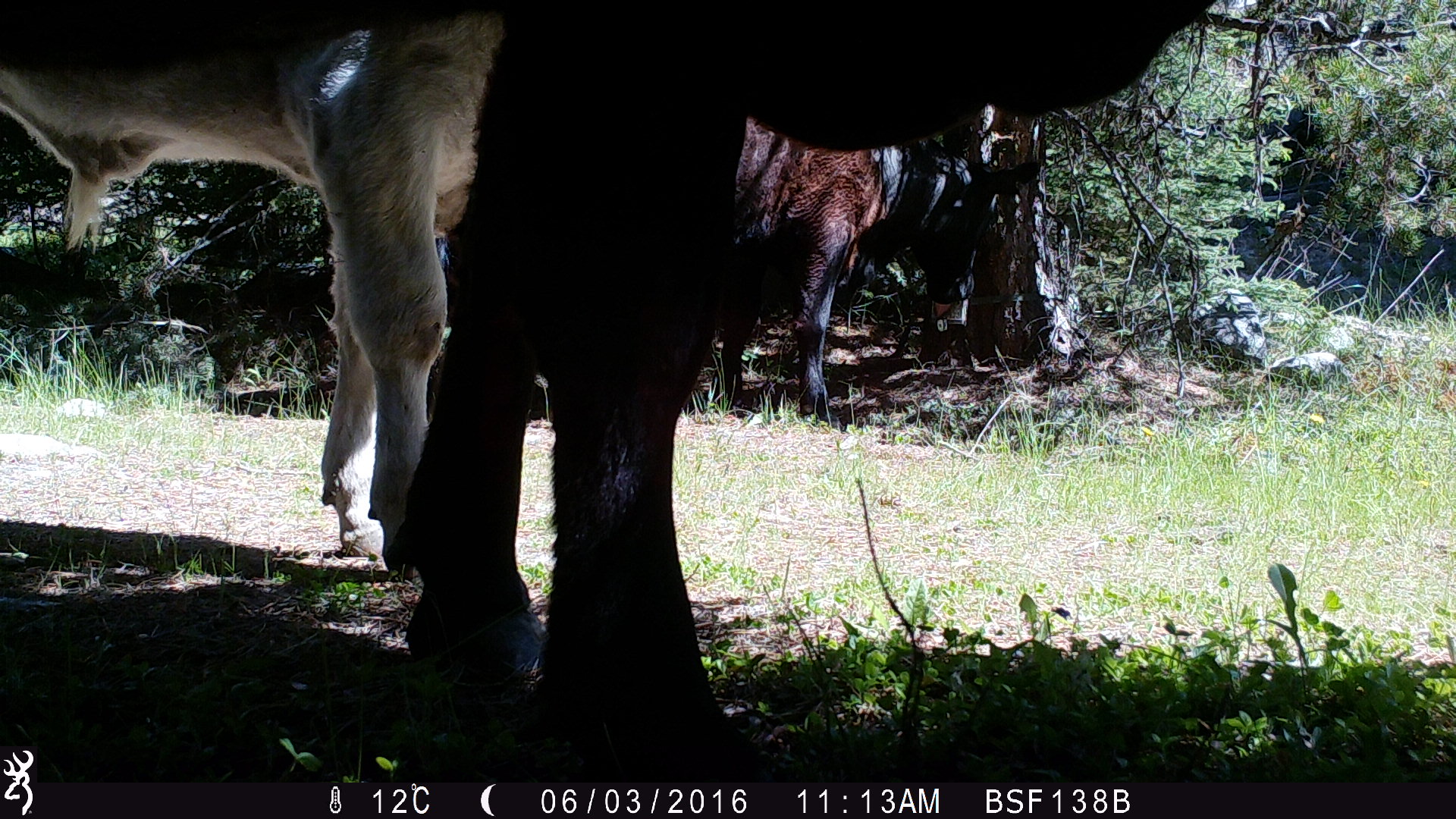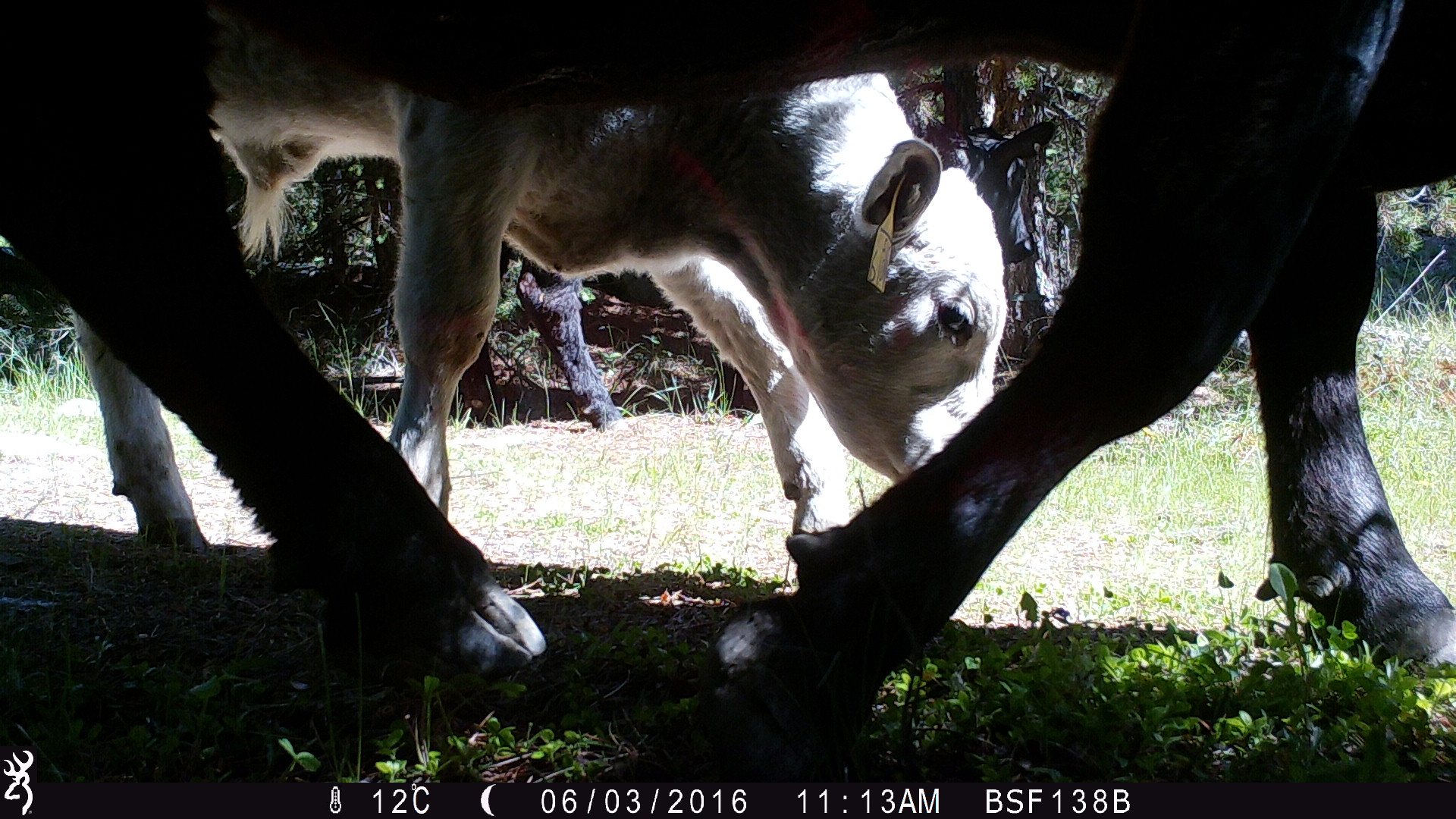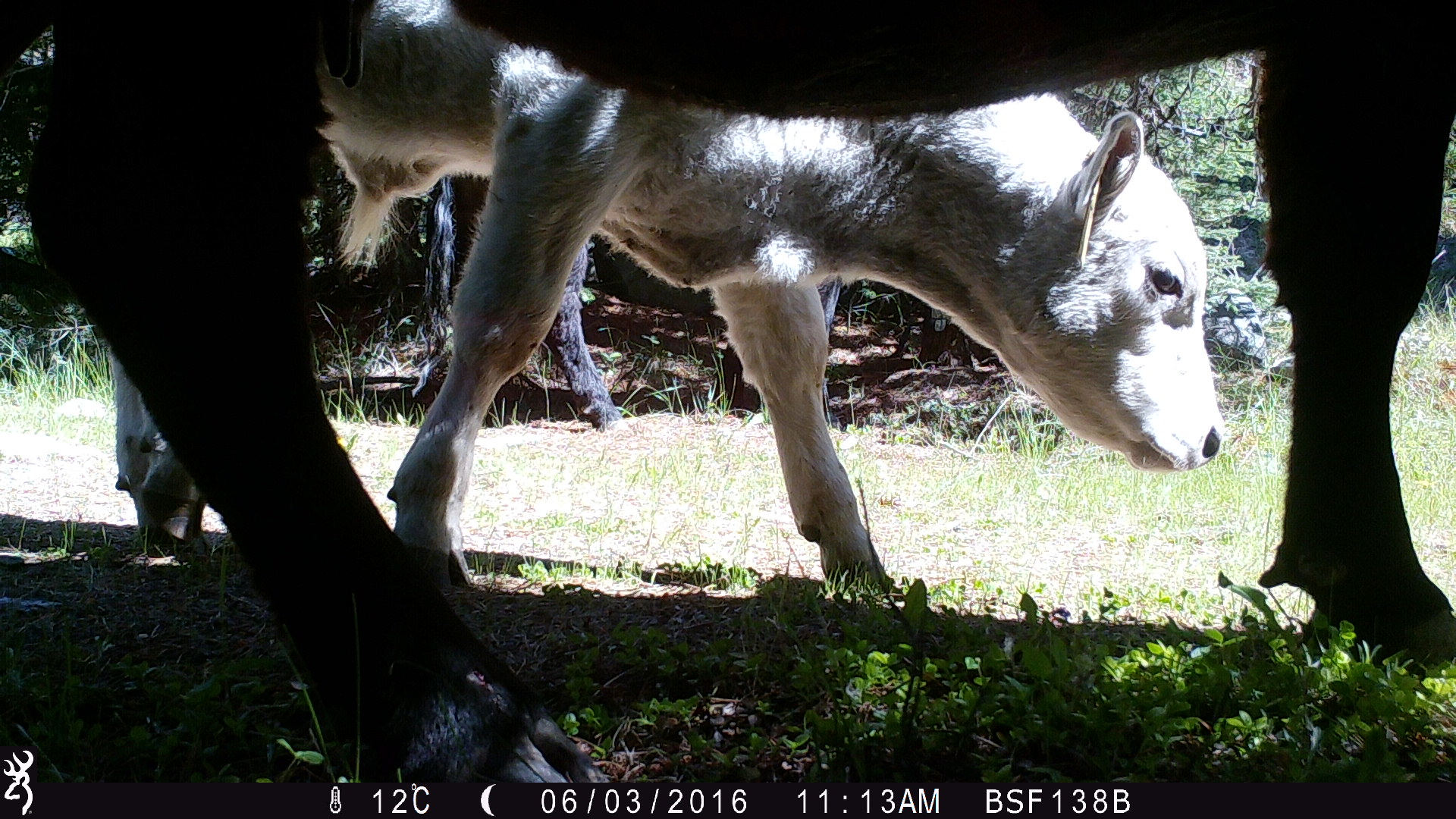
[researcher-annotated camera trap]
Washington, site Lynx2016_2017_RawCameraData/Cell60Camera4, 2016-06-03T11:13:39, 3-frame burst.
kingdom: Animalia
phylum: Chordata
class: Mammalia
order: Artiodactyla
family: Bovidae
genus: Bos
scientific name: Bos taurus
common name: domestic cattle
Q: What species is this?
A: Domestic cattle (Bos taurus).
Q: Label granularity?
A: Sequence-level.